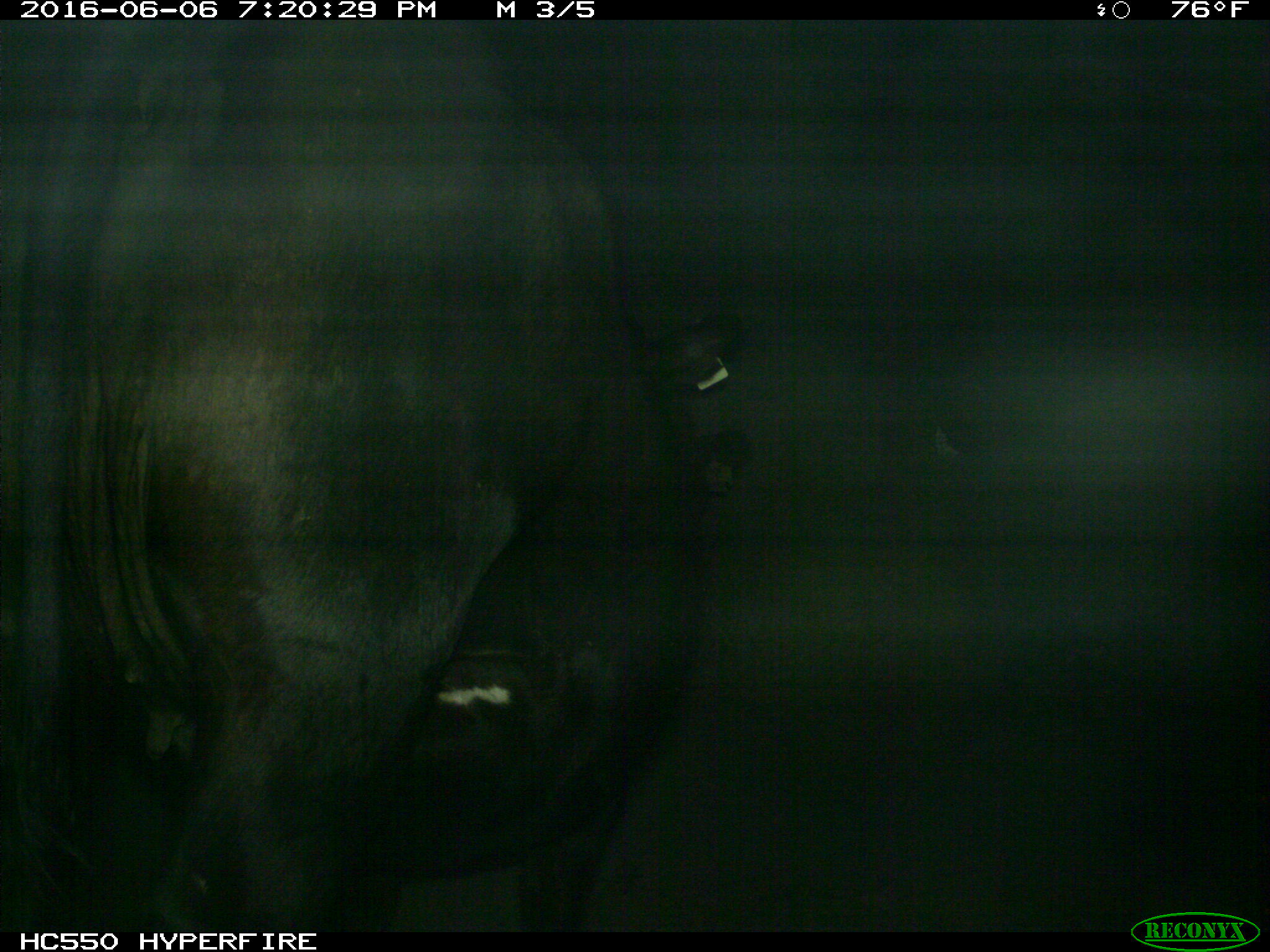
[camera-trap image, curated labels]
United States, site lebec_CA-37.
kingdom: Animalia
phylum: Chordata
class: Mammalia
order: Artiodactyla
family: Bovidae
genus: Bos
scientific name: Bos taurus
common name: domestic cow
Bos taurus (domestic cow).